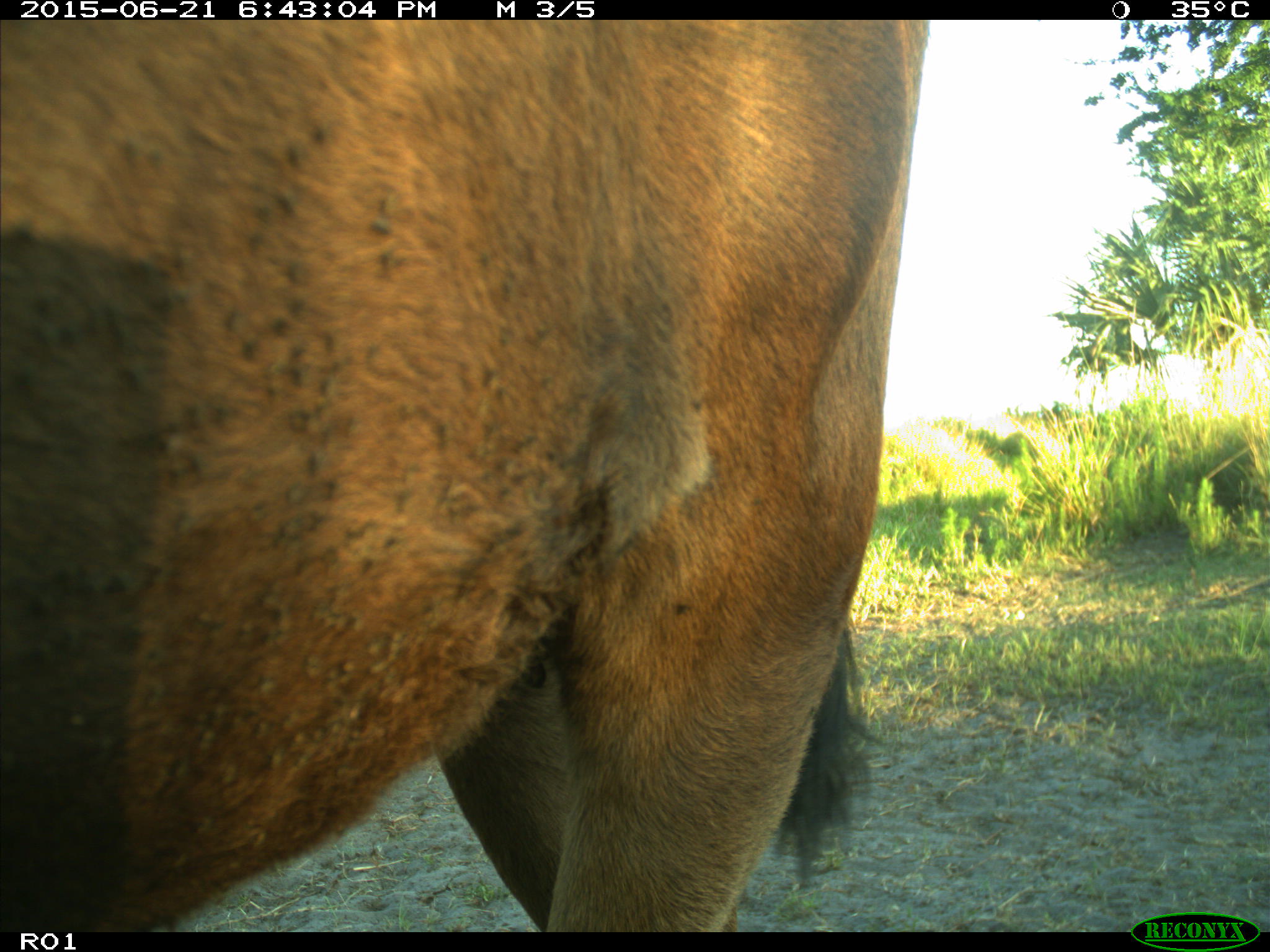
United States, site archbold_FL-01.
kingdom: Animalia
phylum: Chordata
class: Mammalia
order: Artiodactyla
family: Bovidae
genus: Bos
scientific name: Bos taurus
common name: domestic cow